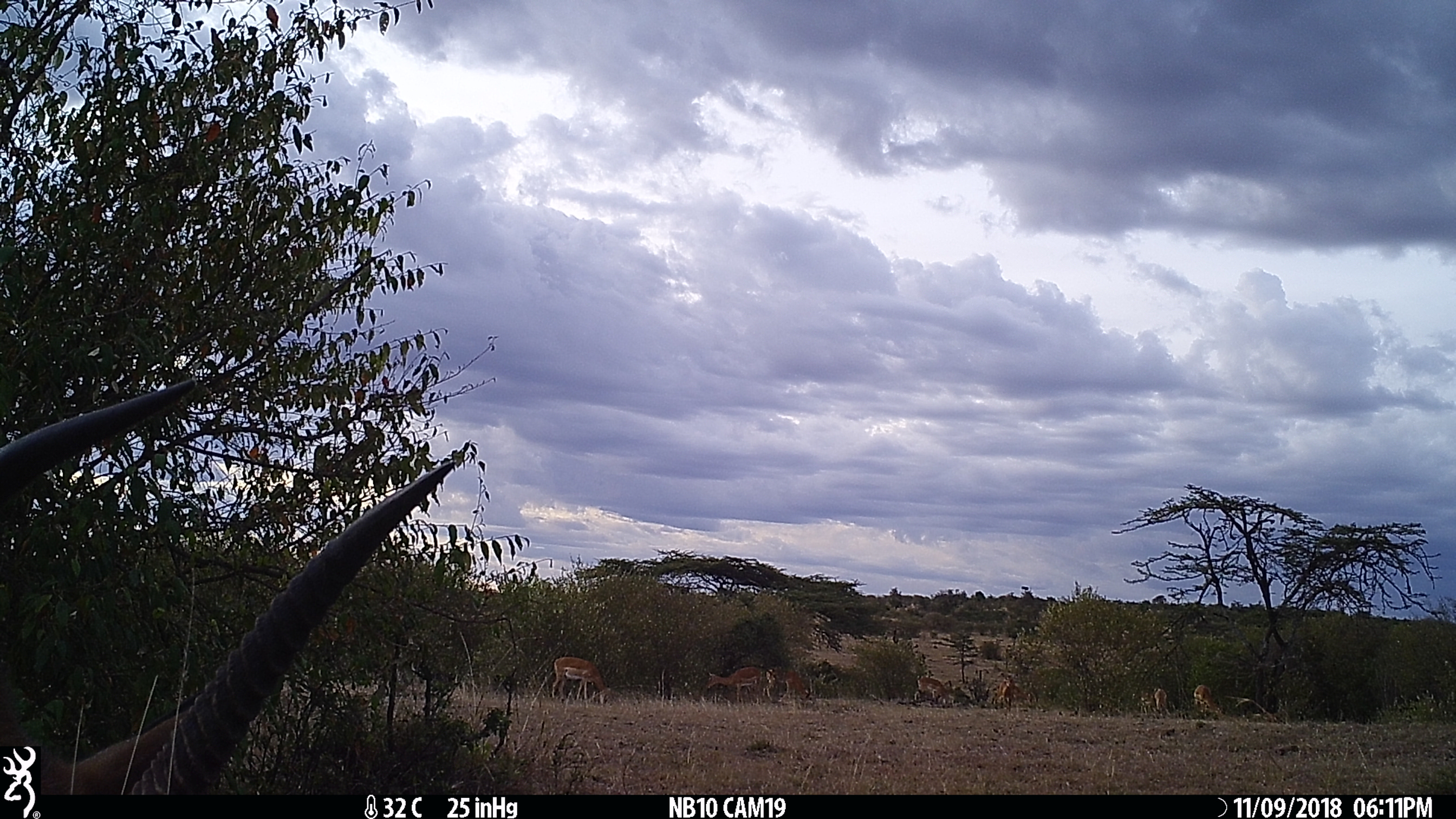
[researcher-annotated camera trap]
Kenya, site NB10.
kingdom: Animalia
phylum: Chordata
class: Mammalia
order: Artiodactyla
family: Bovidae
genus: Kobus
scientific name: Kobus ellipsiprymnus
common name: waterbuck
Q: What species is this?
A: Waterbuck (Kobus ellipsiprymnus).